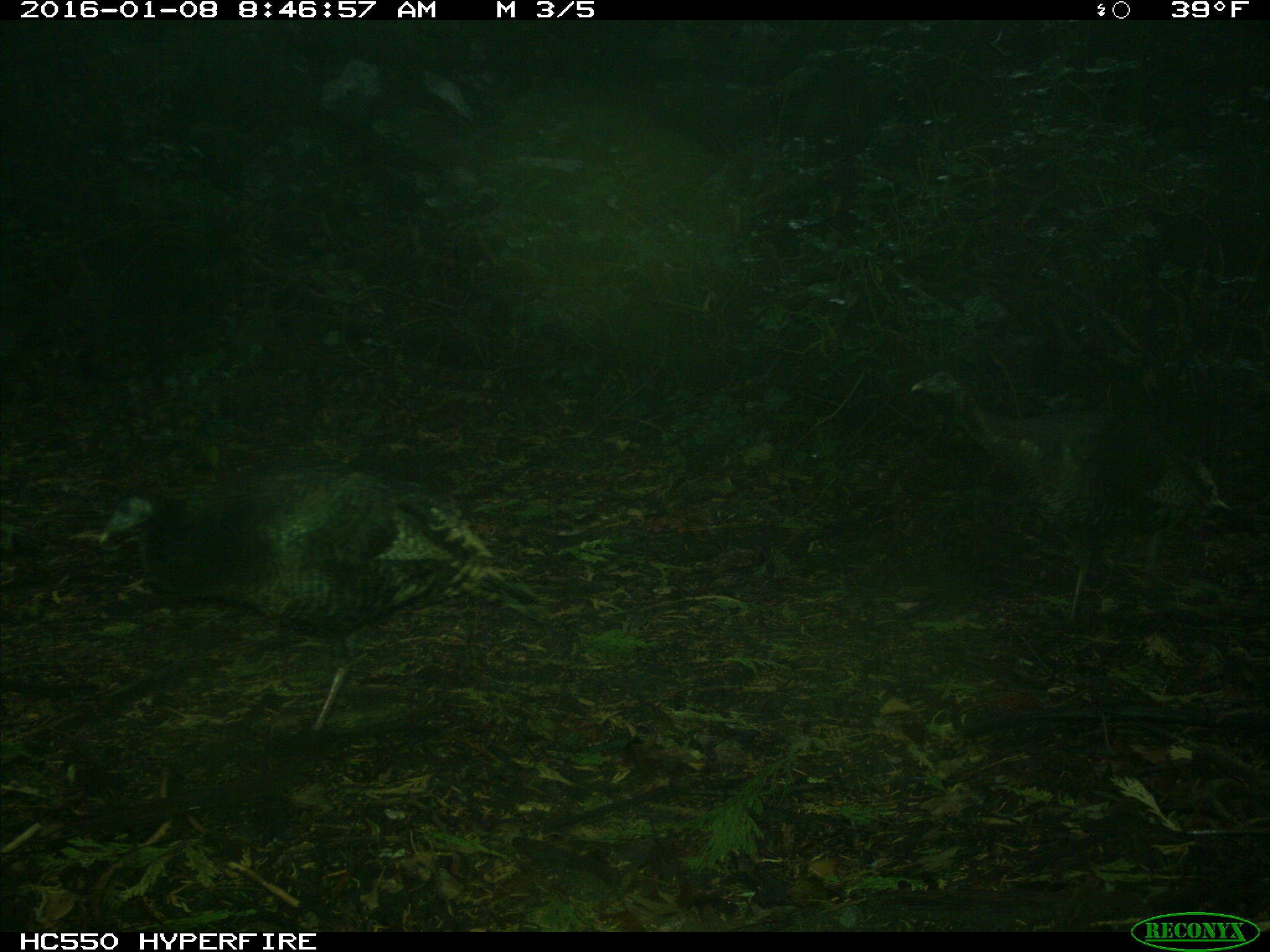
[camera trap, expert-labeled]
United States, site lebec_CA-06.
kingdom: Animalia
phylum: Chordata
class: Aves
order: Galliformes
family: Phasianidae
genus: Meleagris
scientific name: Meleagris gallopavo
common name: wild turkey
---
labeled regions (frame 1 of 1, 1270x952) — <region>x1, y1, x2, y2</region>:
animal: <region>92, 465, 505, 778</region>; <region>906, 366, 1226, 637</region>